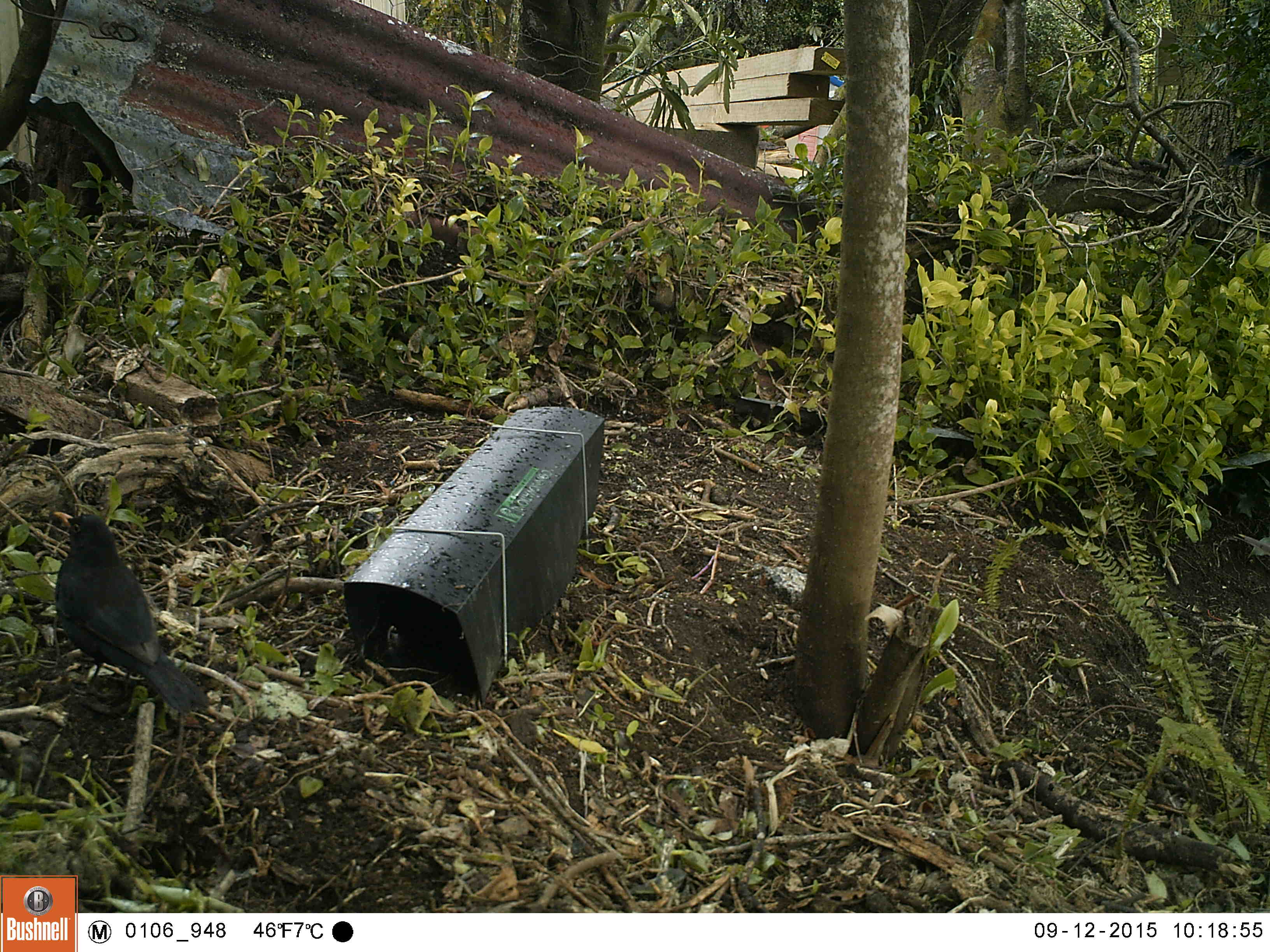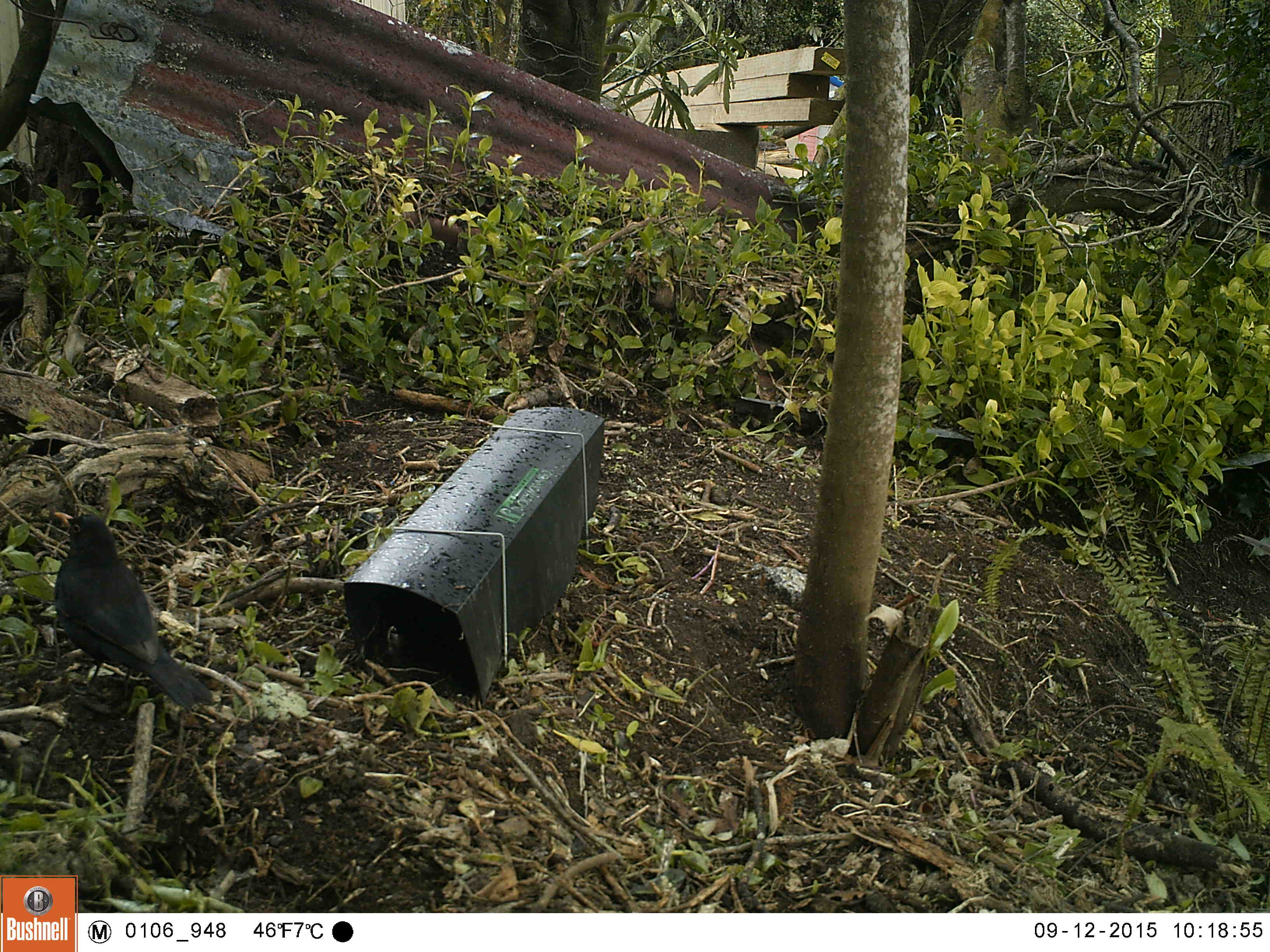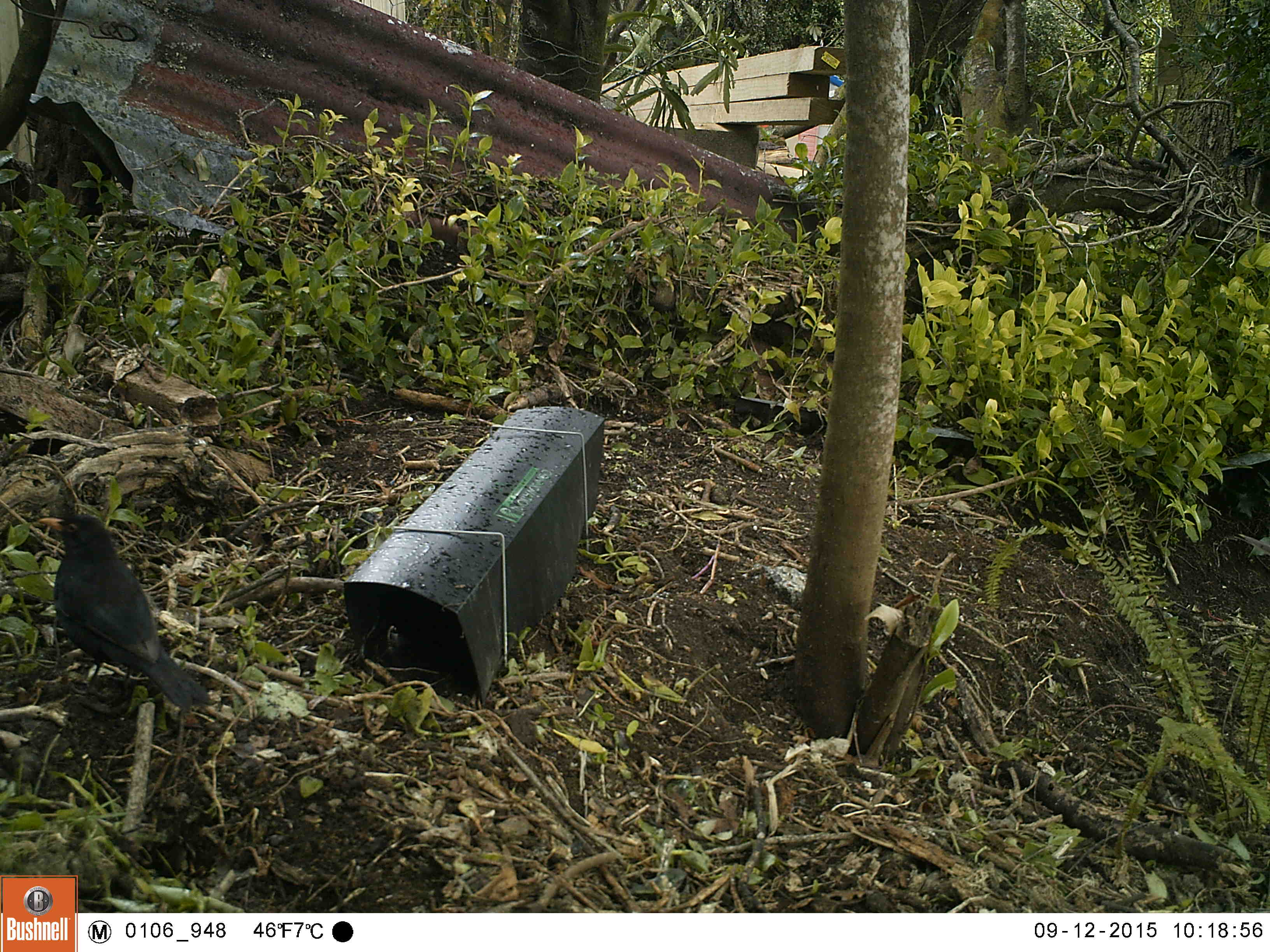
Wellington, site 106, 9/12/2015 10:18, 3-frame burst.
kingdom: Animalia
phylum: Chordata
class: Aves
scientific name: Aves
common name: bird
Bird (Aves).